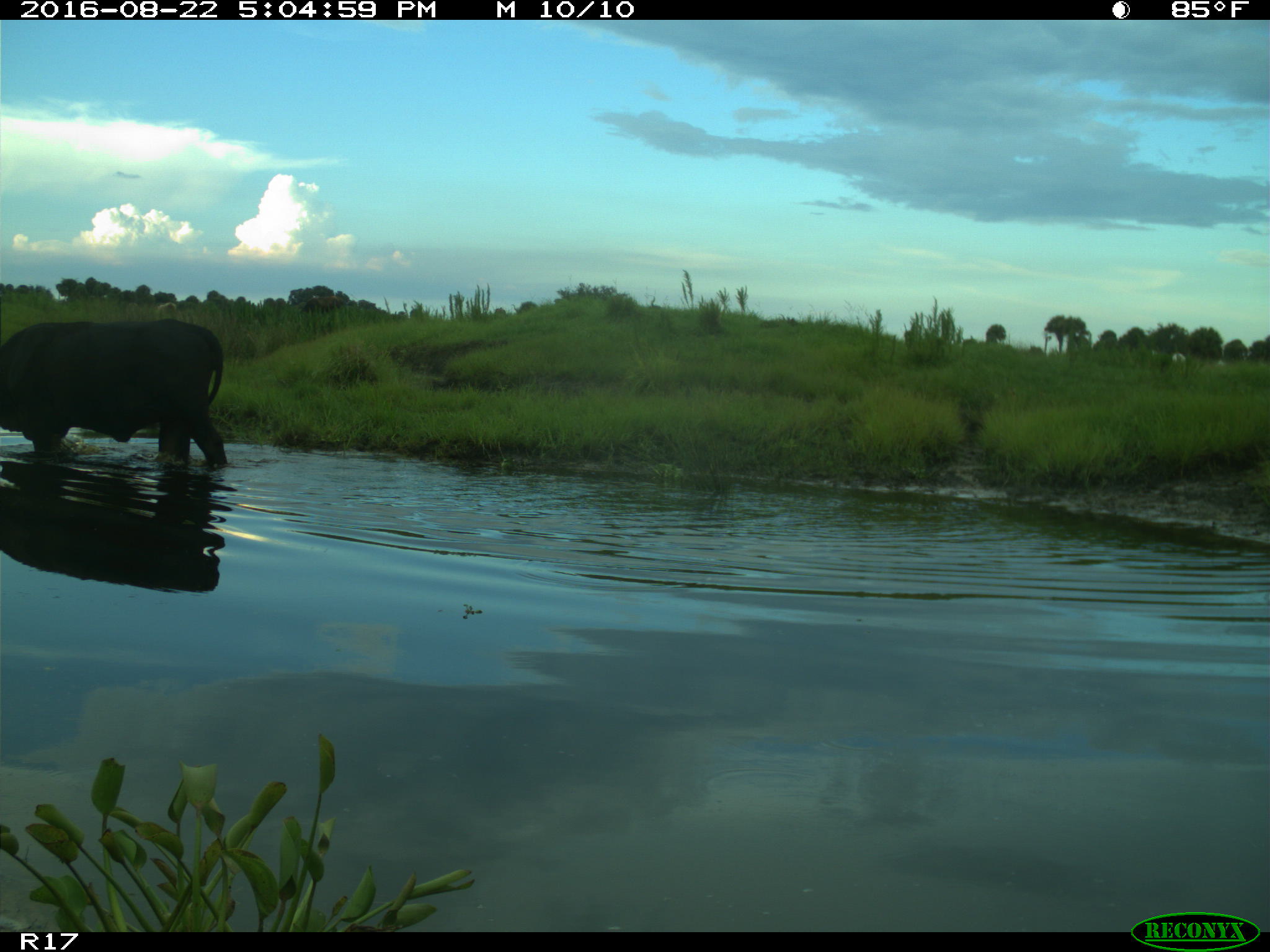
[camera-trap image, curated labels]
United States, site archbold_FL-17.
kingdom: Animalia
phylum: Chordata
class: Mammalia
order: Artiodactyla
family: Bovidae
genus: Bos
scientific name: Bos taurus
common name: domestic cow